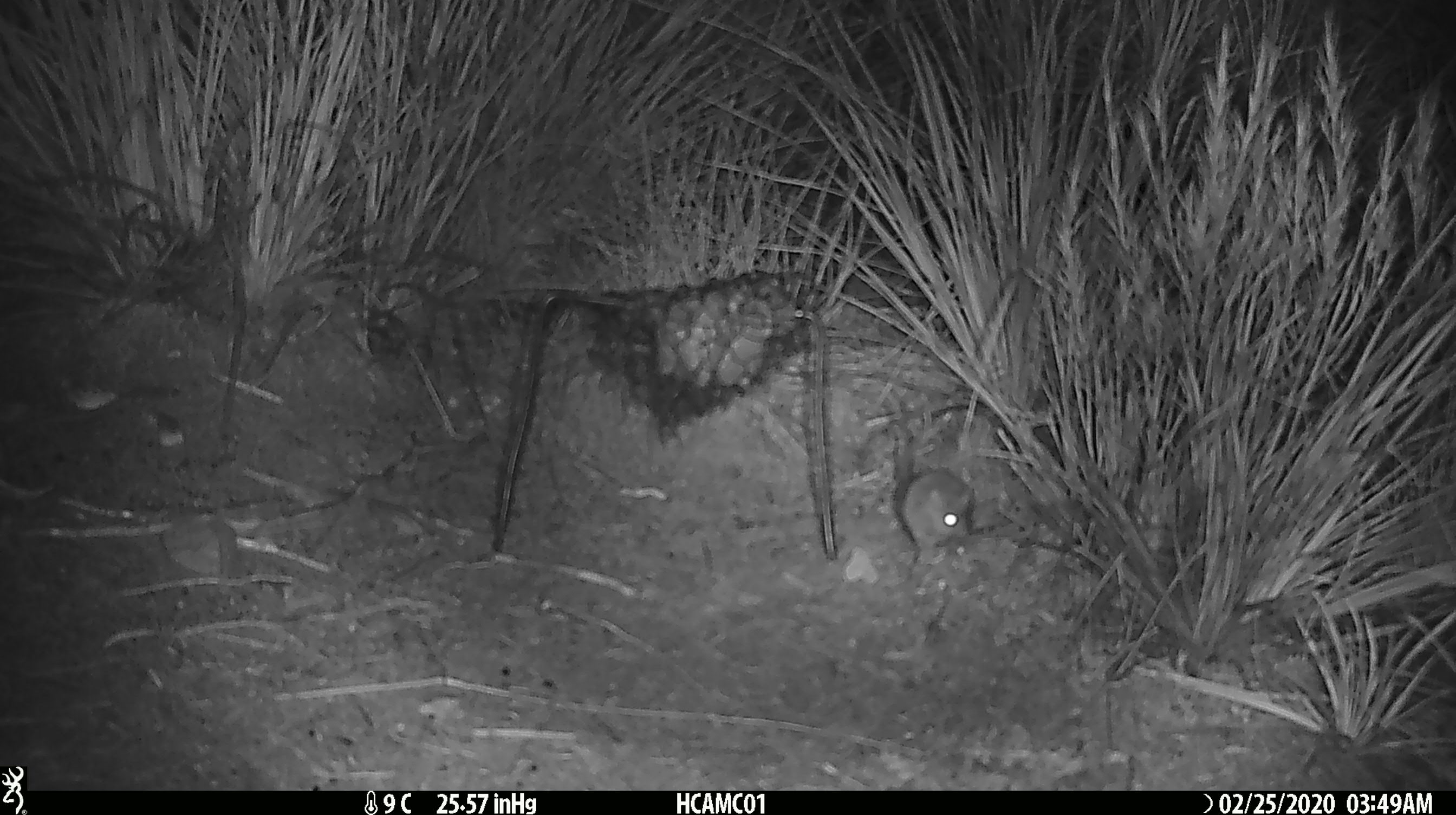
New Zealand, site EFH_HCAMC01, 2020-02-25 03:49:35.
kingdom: Animalia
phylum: Chordata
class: Mammalia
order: Rodentia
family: Muridae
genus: Mus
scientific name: Mus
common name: mouse